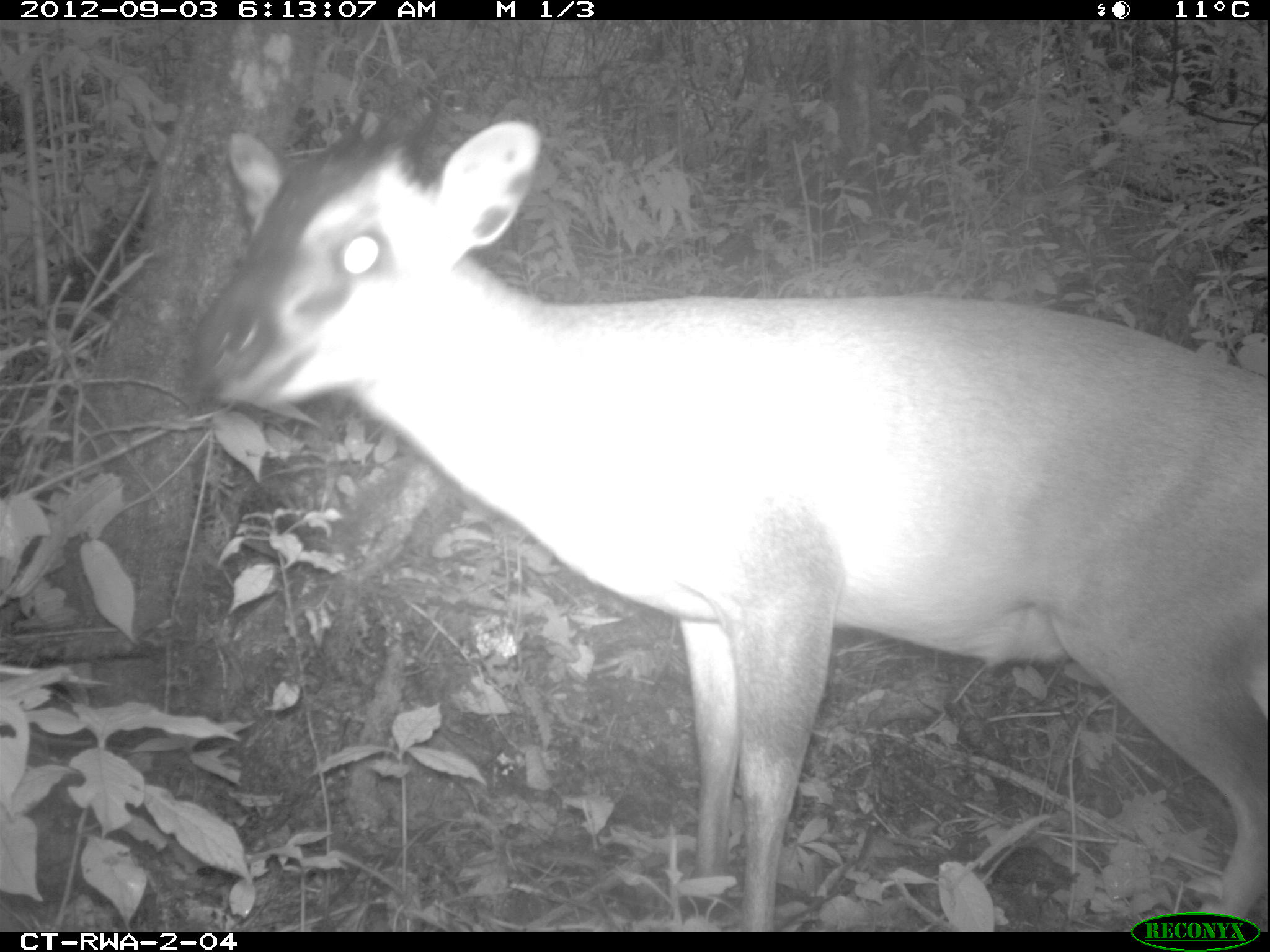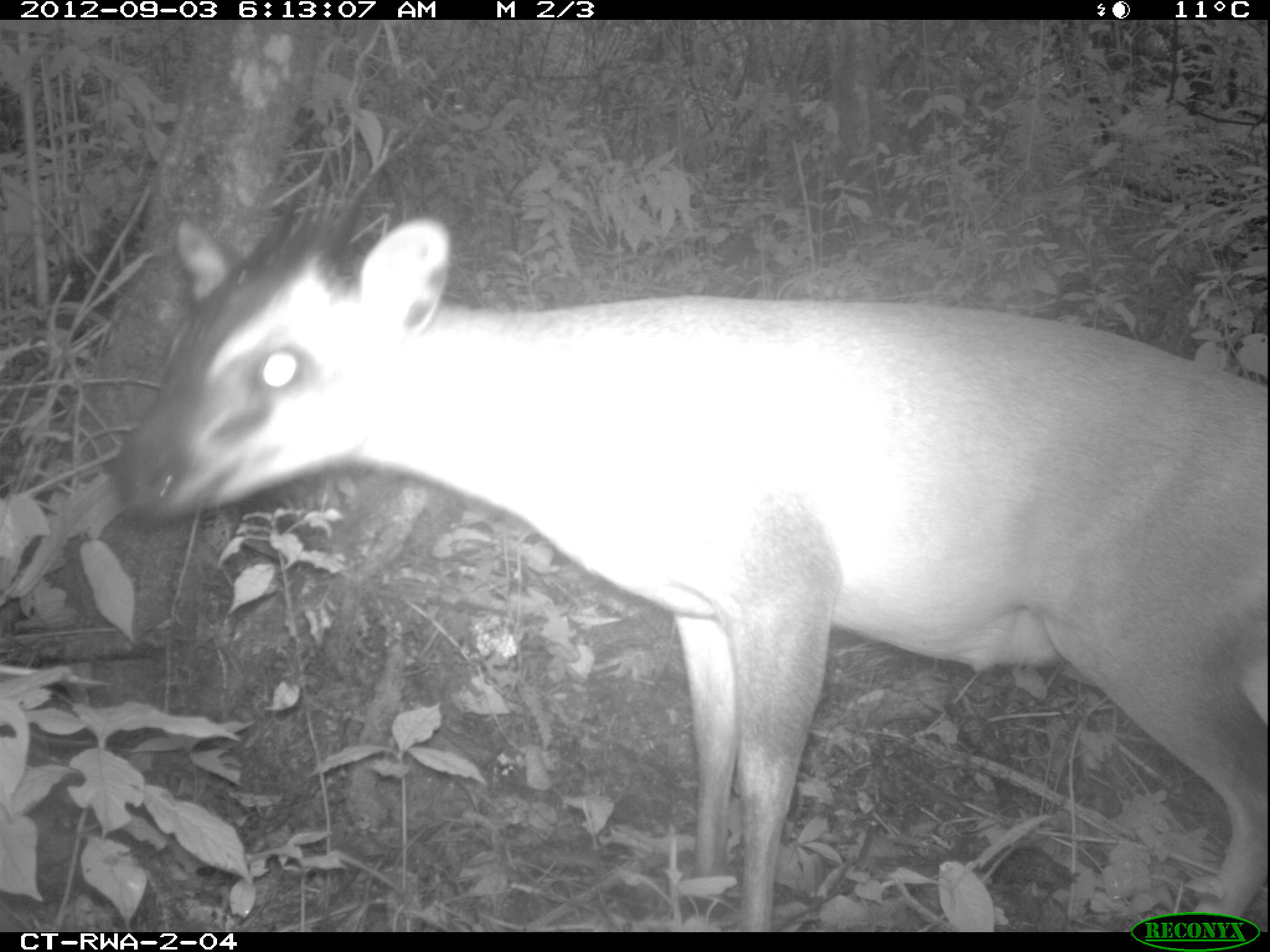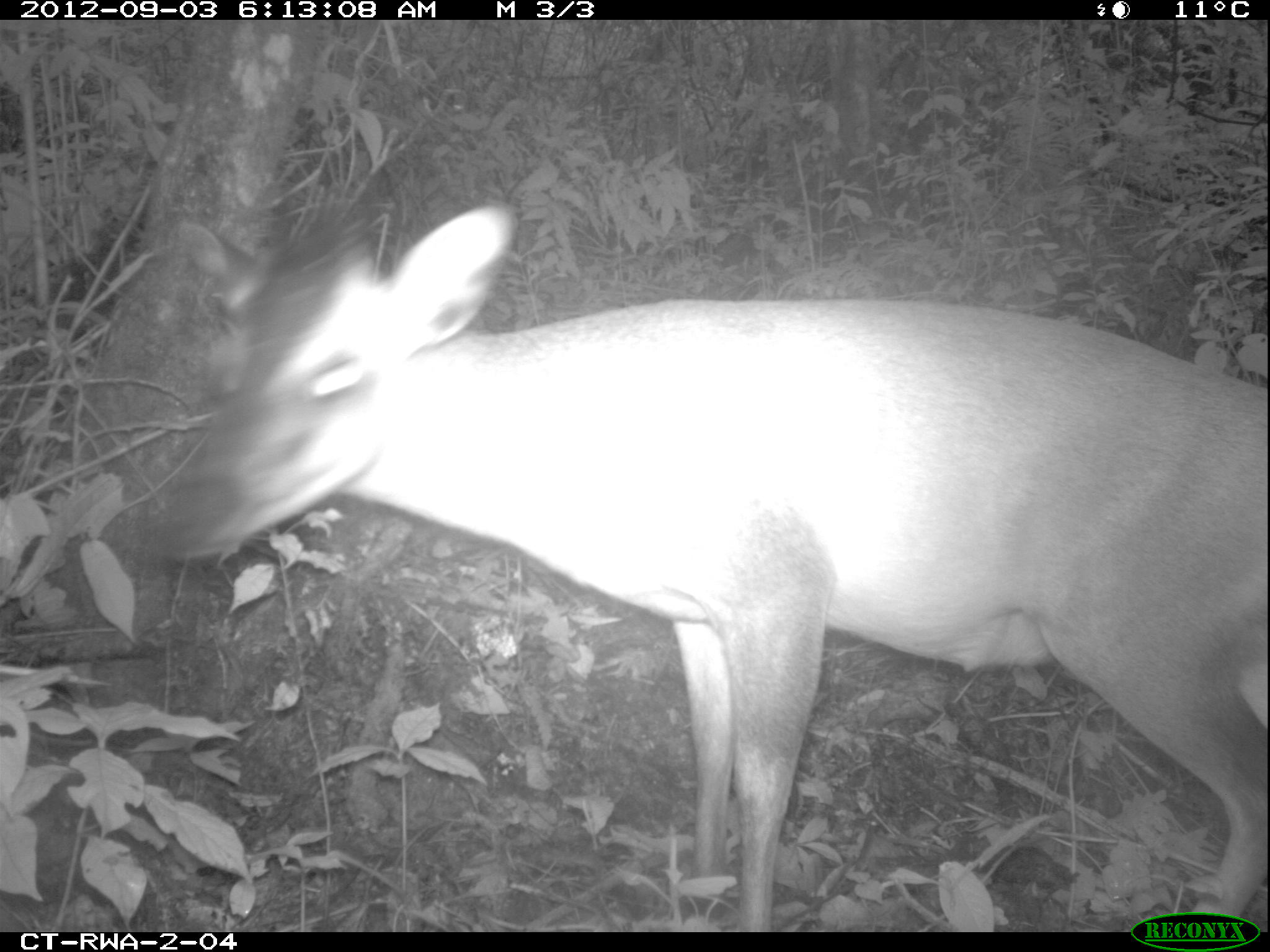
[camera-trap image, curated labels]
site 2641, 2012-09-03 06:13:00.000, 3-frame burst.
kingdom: Animalia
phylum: Chordata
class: Mammalia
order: Artiodactyla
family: Bovidae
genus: Cephalophus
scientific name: Cephalophus nigrifrons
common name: black-fronted duiker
Cephalophus nigrifrons (black-fronted duiker), count 1.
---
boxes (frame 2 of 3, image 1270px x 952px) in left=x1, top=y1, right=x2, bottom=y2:
cephalophus nigrifrons: left=109, top=183, right=1270, bottom=928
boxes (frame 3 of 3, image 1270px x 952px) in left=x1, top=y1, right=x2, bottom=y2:
cephalophus nigrifrons: left=160, top=196, right=1270, bottom=928